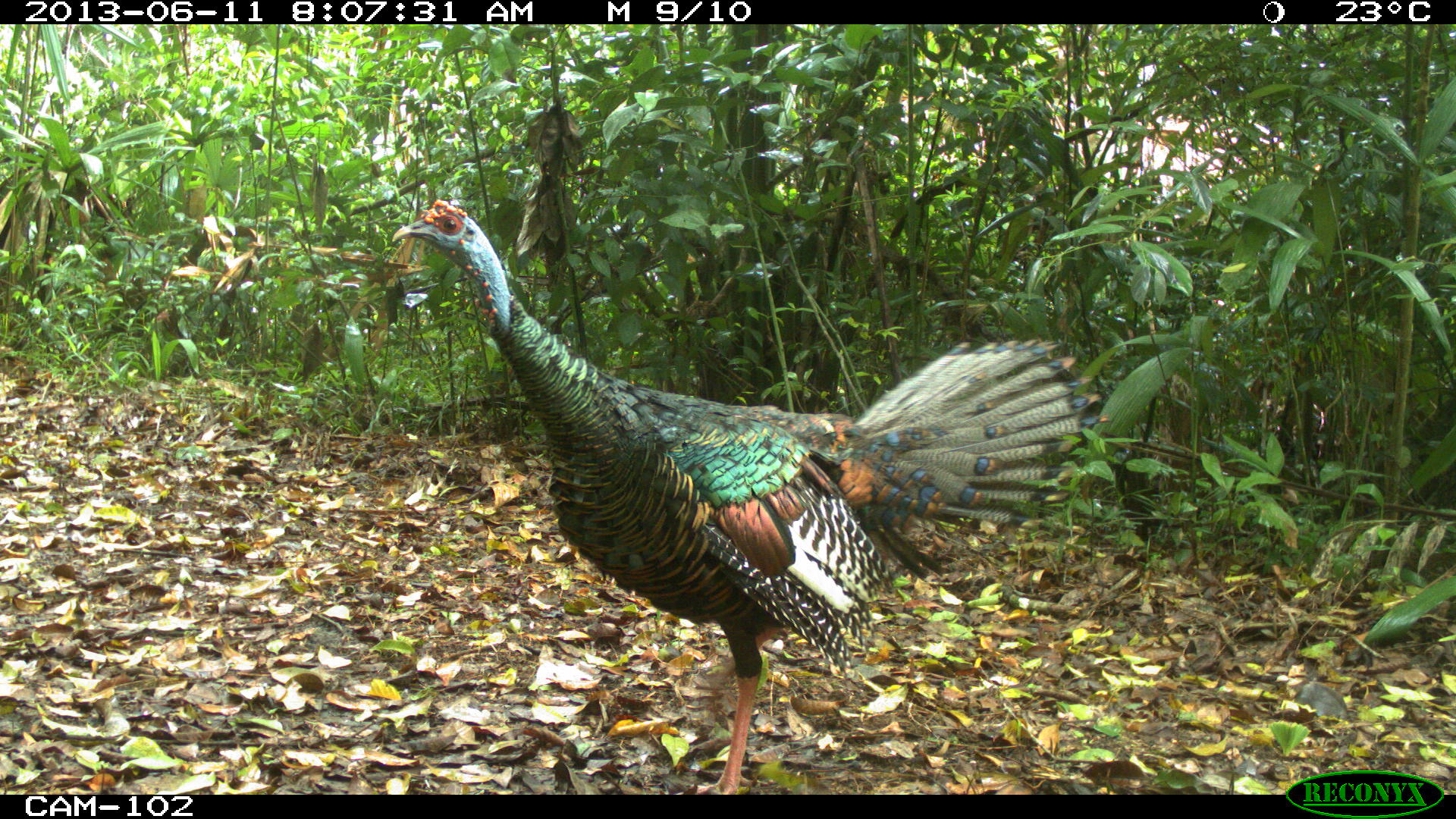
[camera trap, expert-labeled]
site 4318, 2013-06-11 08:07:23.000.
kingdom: Animalia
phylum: Chordata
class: Aves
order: Galliformes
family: Phasianidae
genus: Meleagris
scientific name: Meleagris ocellata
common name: ocellated turkey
Meleagris ocellata (ocellated turkey), count 1, sex male.